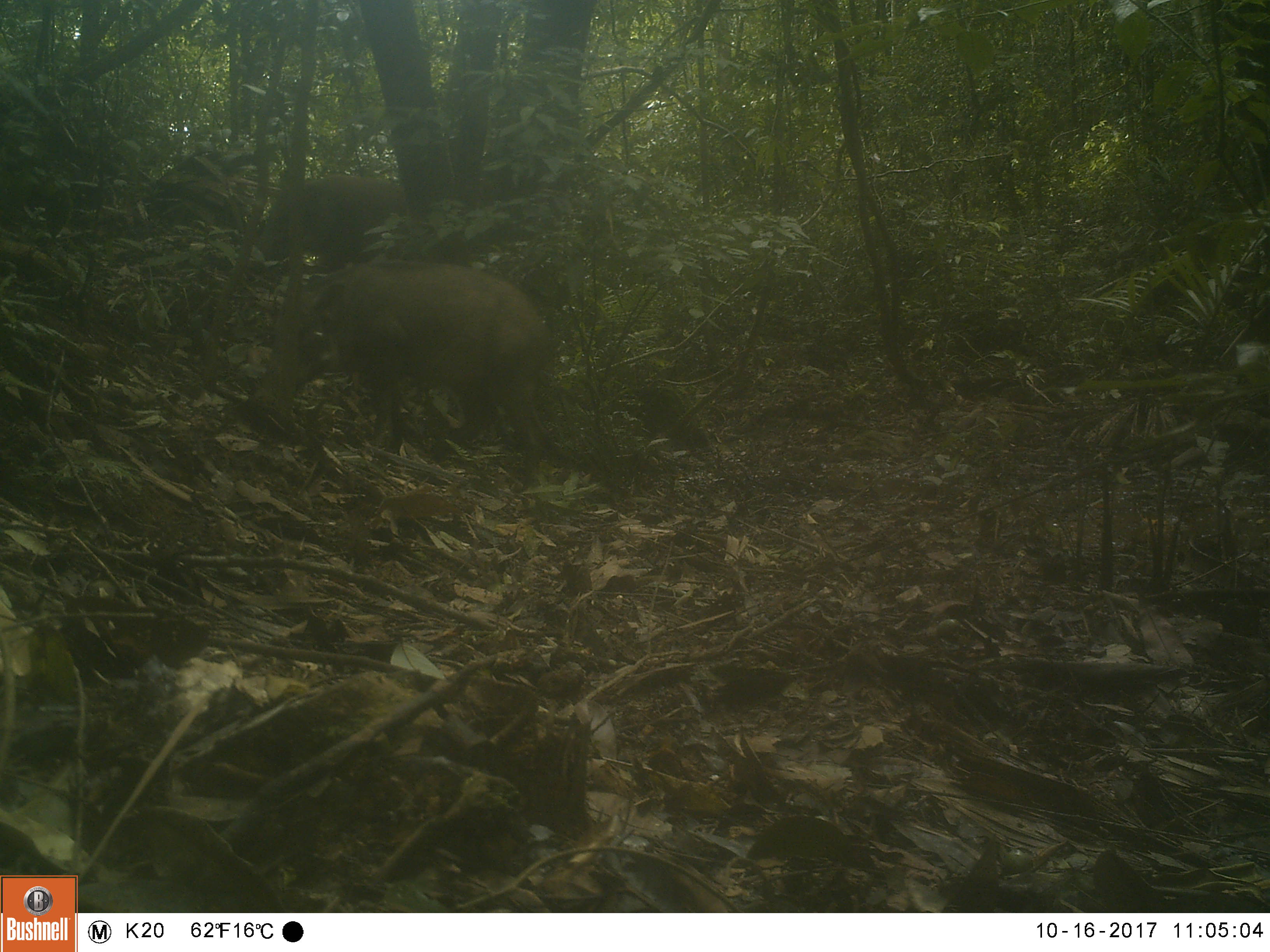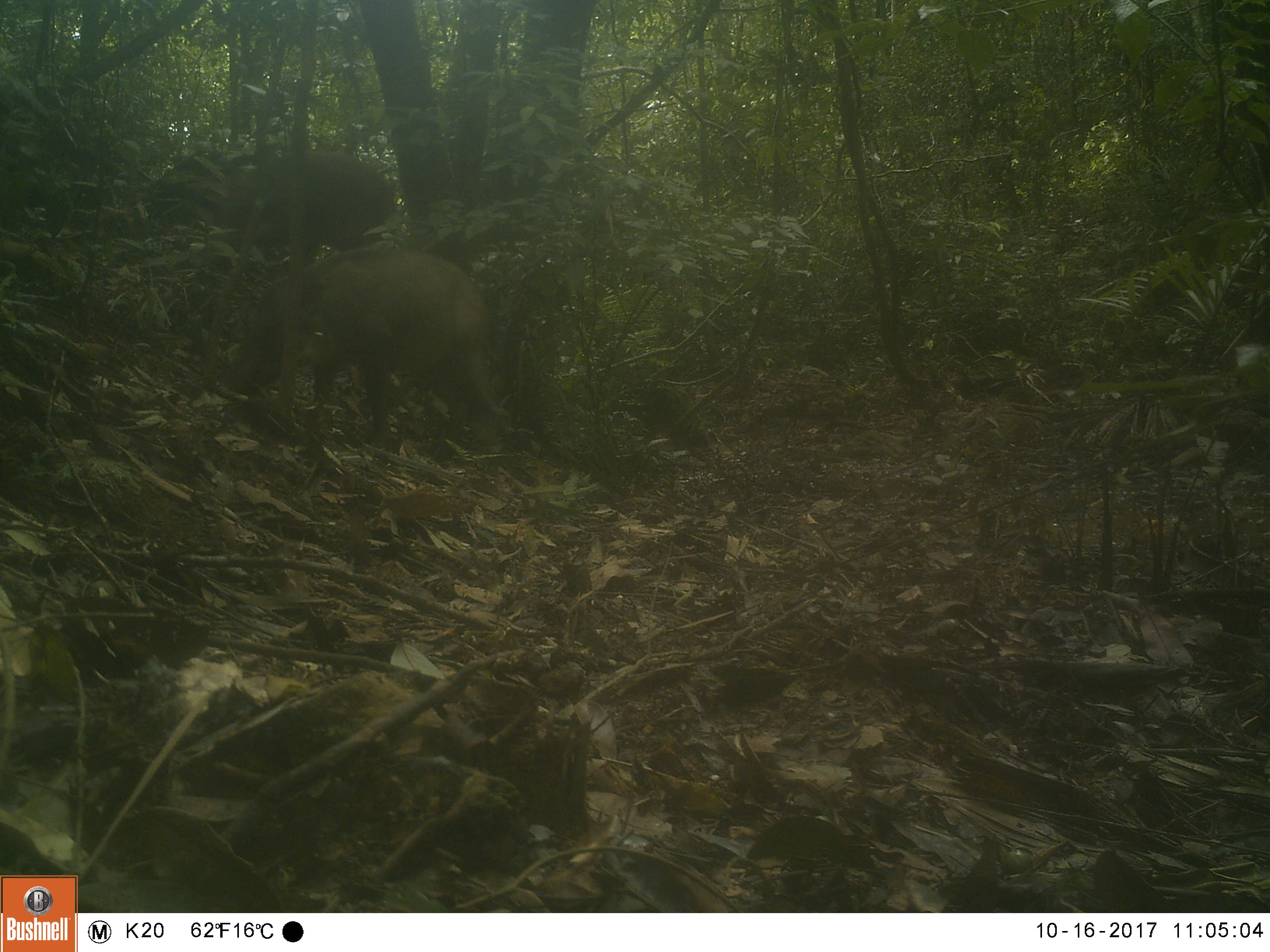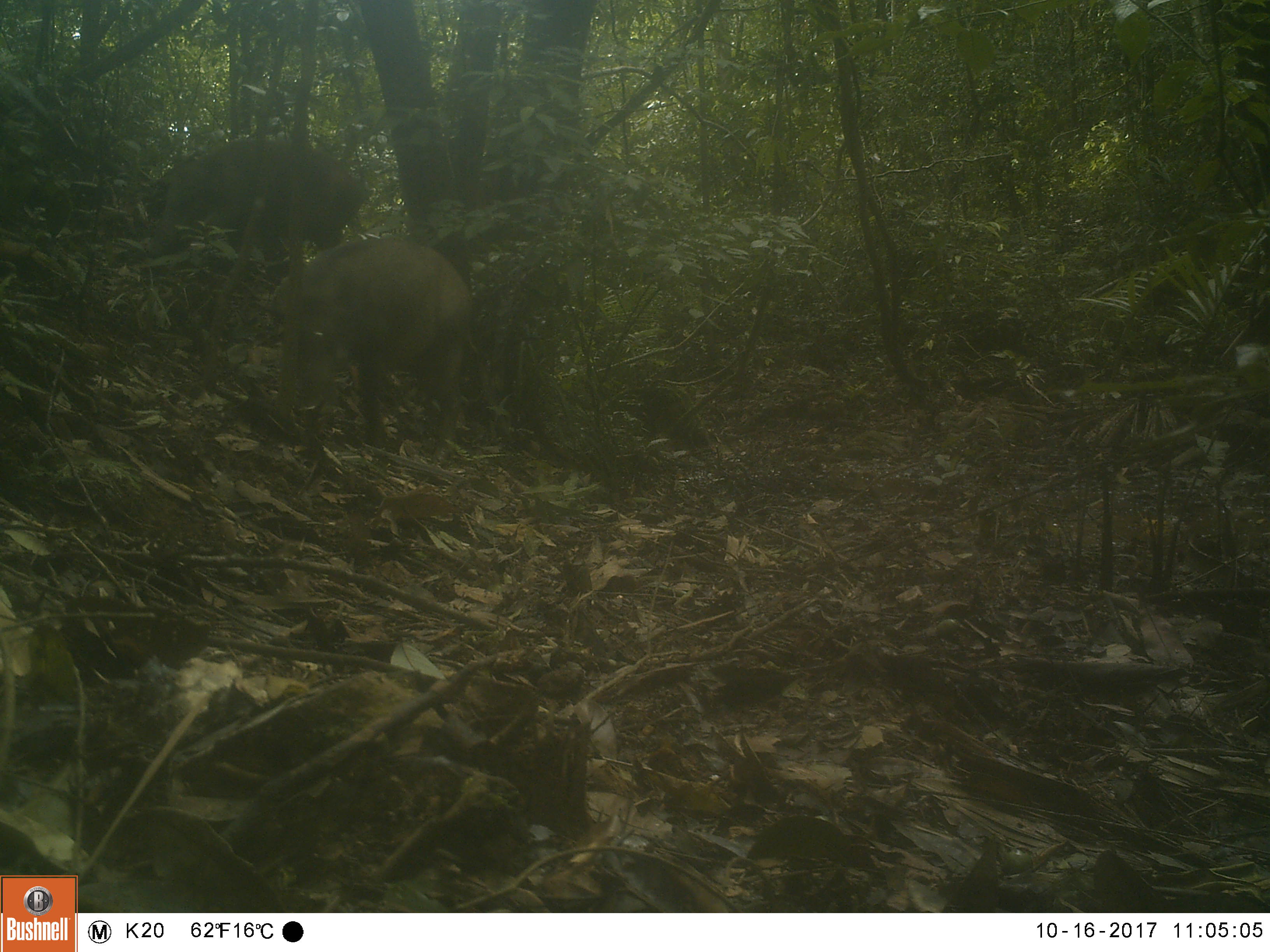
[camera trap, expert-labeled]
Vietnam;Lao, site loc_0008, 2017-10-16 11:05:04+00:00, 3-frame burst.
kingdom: Animalia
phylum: Chordata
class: Mammalia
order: Artiodactyla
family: Suidae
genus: Sus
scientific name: Sus scrofa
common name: eurasian wild pig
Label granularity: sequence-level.